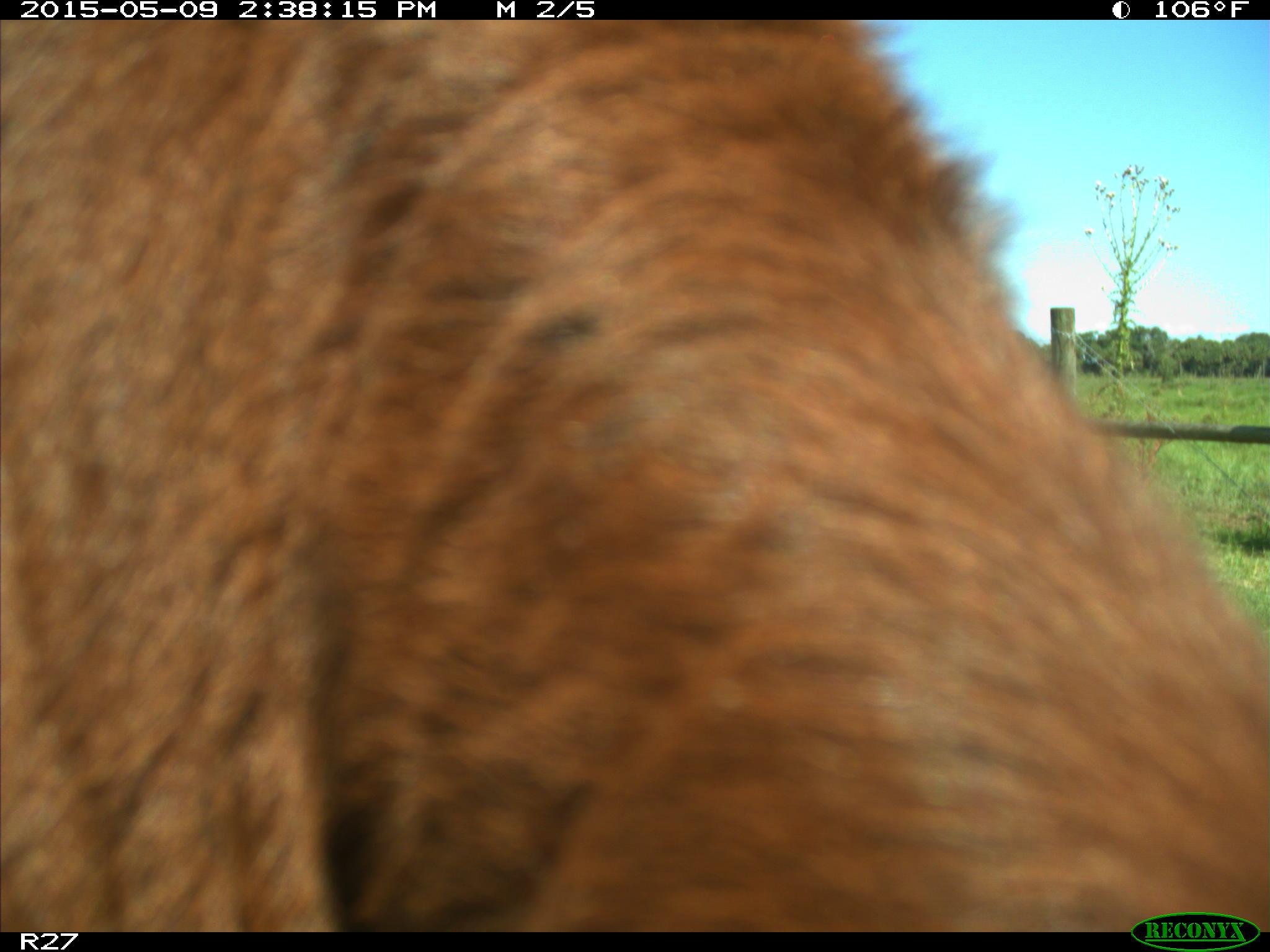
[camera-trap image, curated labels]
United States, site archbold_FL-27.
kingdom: Animalia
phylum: Chordata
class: Mammalia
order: Artiodactyla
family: Bovidae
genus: Bos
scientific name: Bos taurus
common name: domestic cow